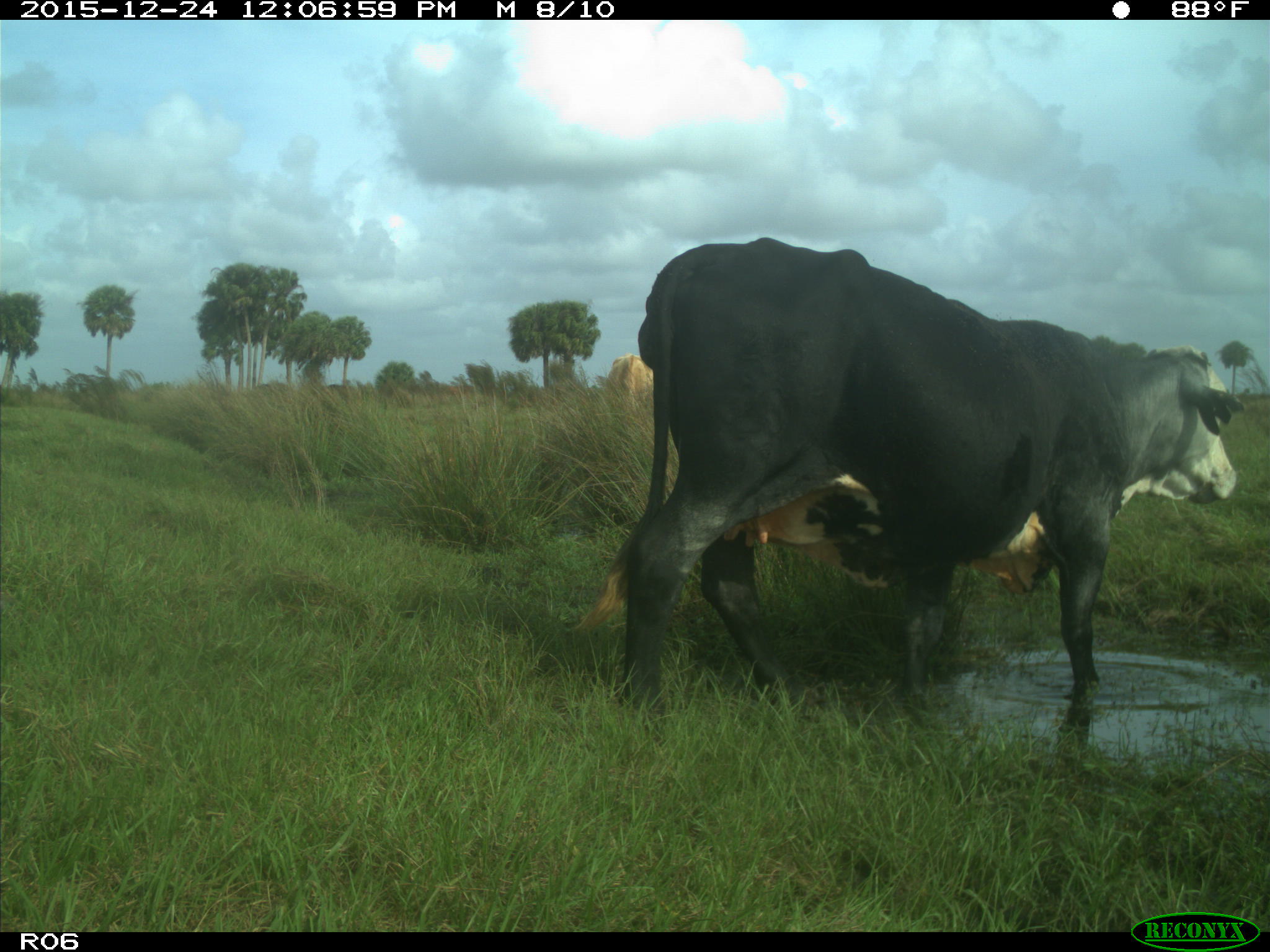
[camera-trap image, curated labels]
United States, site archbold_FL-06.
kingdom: Animalia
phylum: Chordata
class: Mammalia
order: Artiodactyla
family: Bovidae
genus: Bos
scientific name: Bos taurus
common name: domestic cow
Bos taurus (domestic cow).